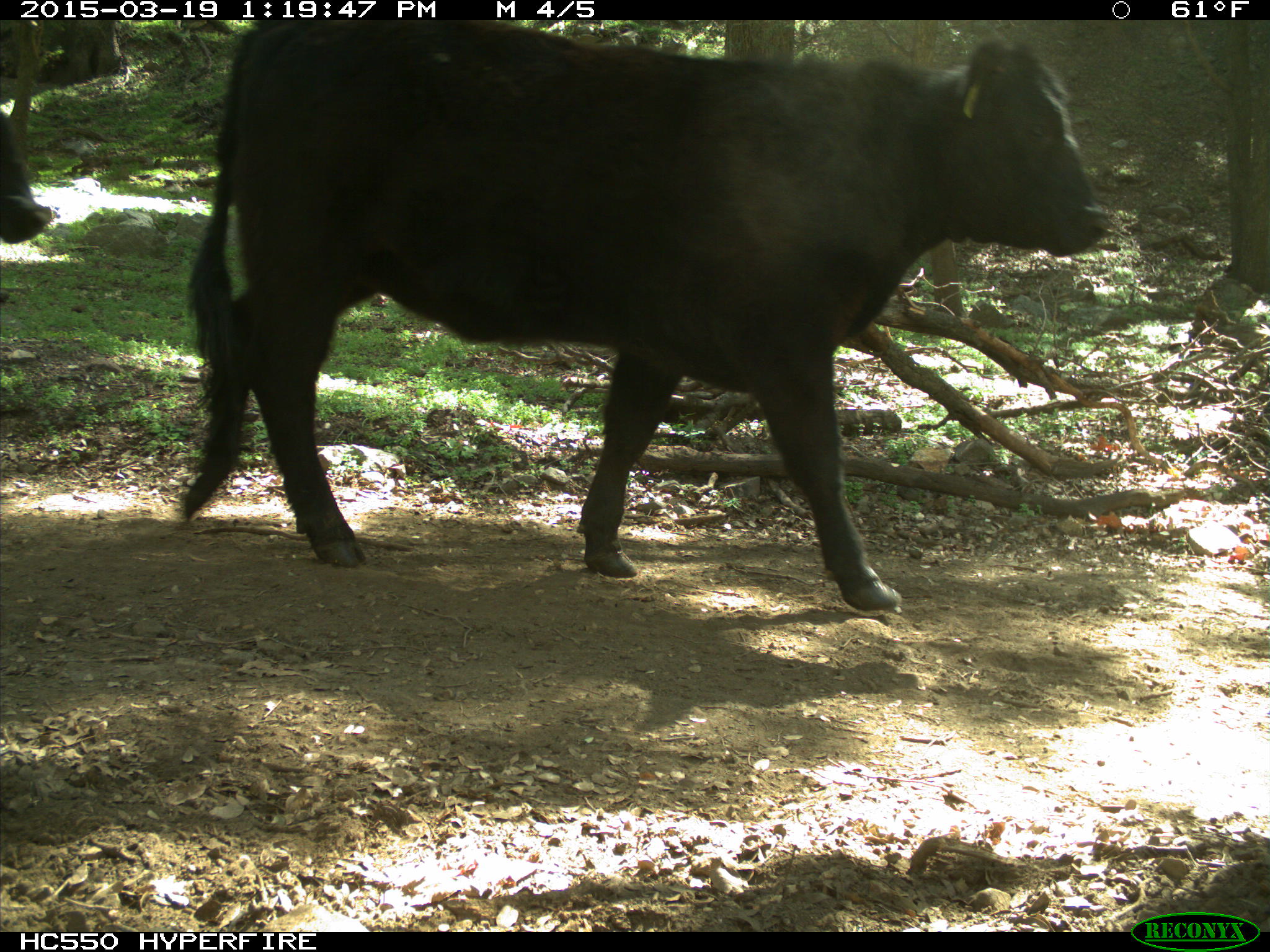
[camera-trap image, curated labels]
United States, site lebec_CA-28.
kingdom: Animalia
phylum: Chordata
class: Mammalia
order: Artiodactyla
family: Bovidae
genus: Bos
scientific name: Bos taurus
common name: domestic cow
Bos taurus (domestic cow).